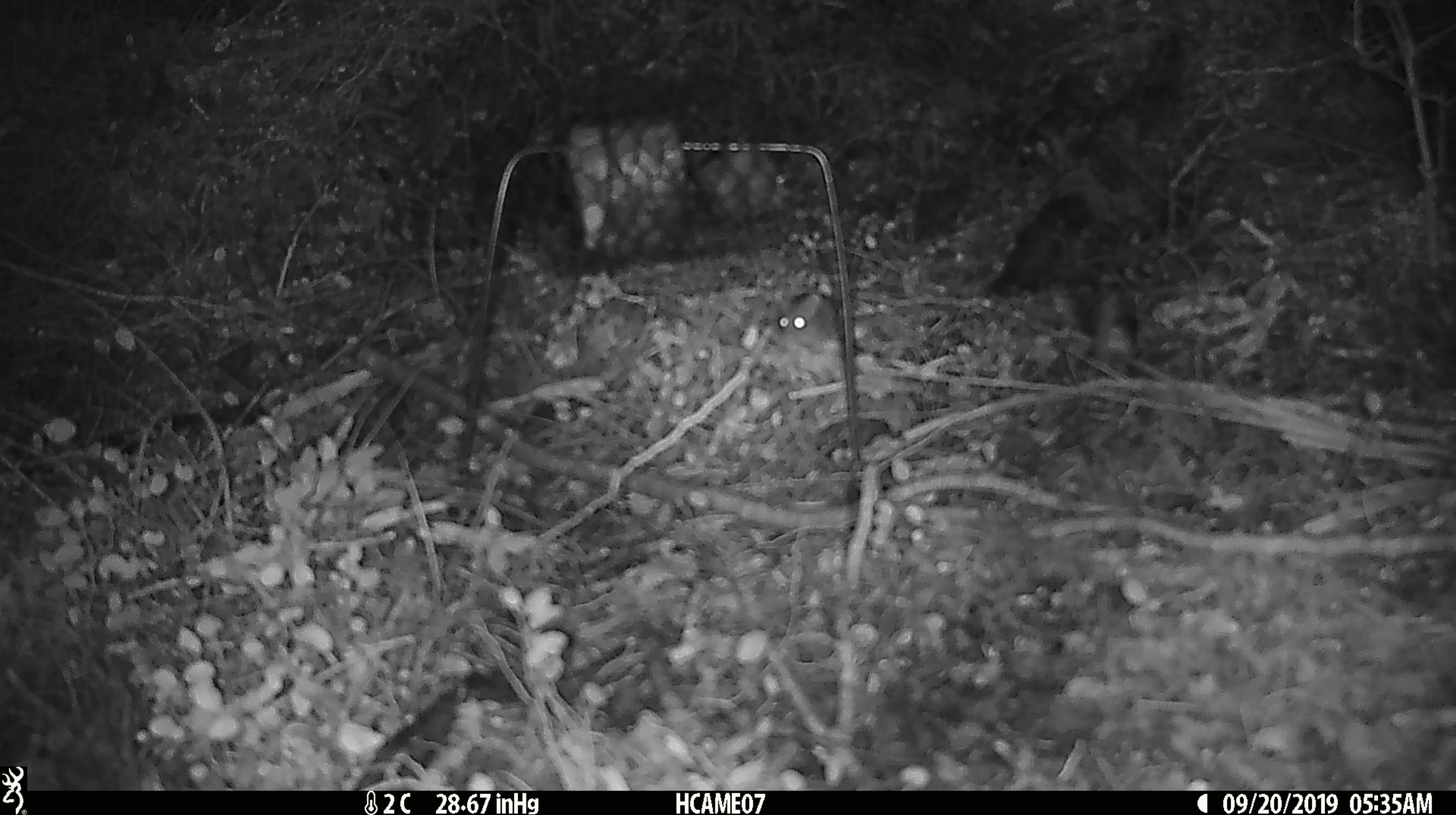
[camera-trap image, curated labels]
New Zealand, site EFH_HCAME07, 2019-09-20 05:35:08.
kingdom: Animalia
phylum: Chordata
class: Mammalia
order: Rodentia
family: Muridae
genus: Mus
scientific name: Mus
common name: mouse